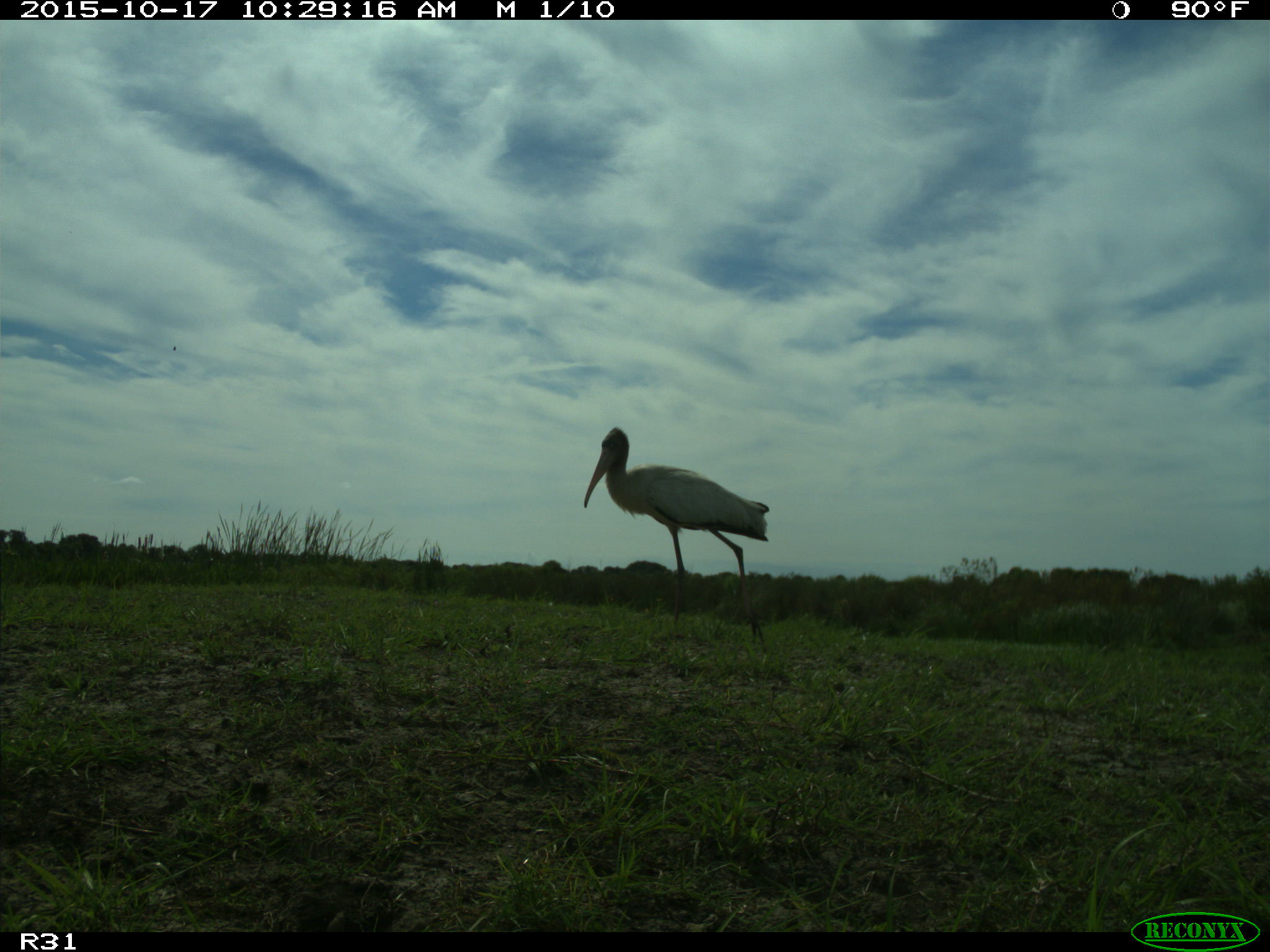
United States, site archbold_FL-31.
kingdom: Animalia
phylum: Chordata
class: Aves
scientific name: Aves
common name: birds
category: unidentified bird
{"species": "unidentified bird (birds) (Aves)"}